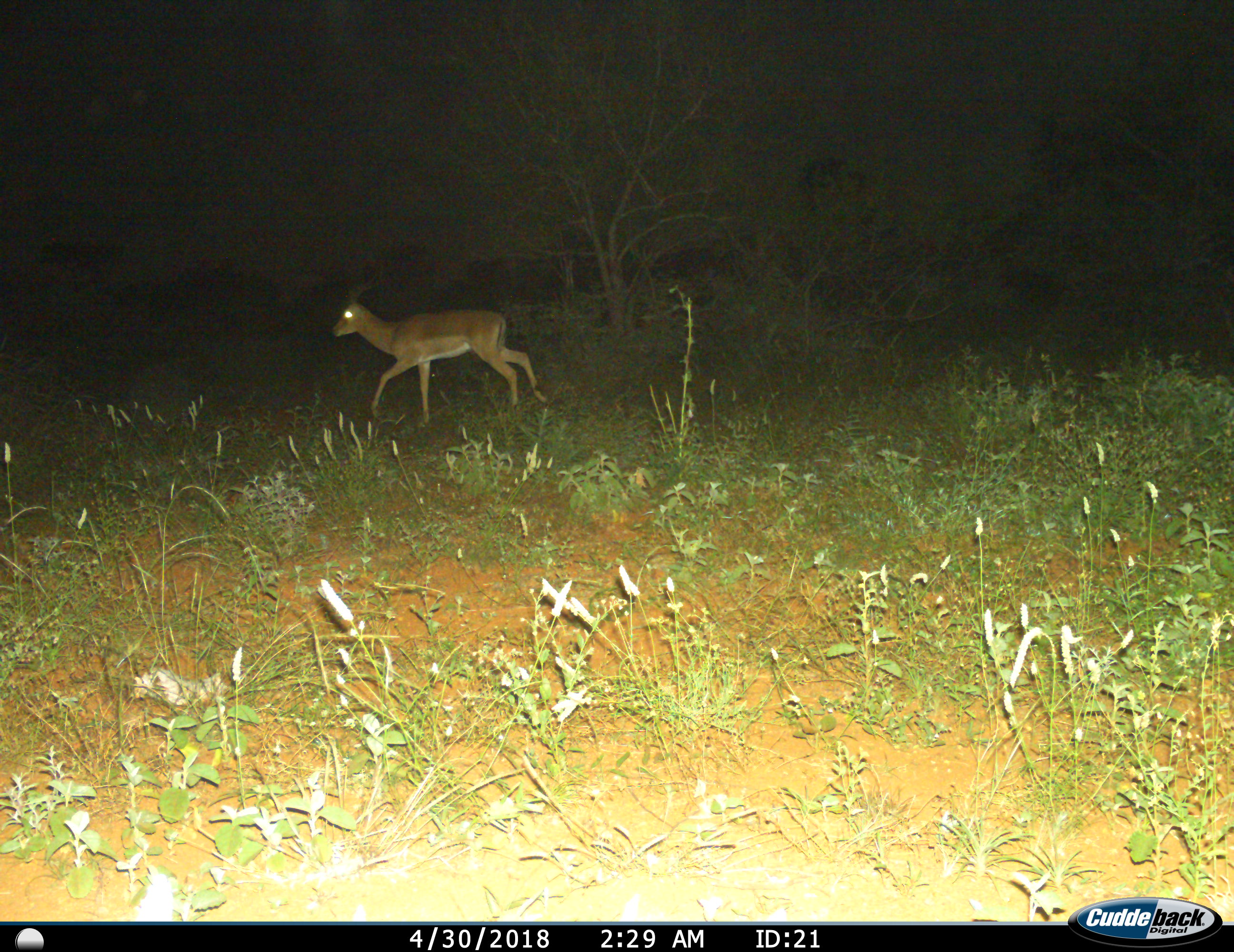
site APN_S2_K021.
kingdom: Animalia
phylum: Chordata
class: Mammalia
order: Artiodactyla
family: Bovidae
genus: Aepyceros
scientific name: Aepyceros melampus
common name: impala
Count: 1.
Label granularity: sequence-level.